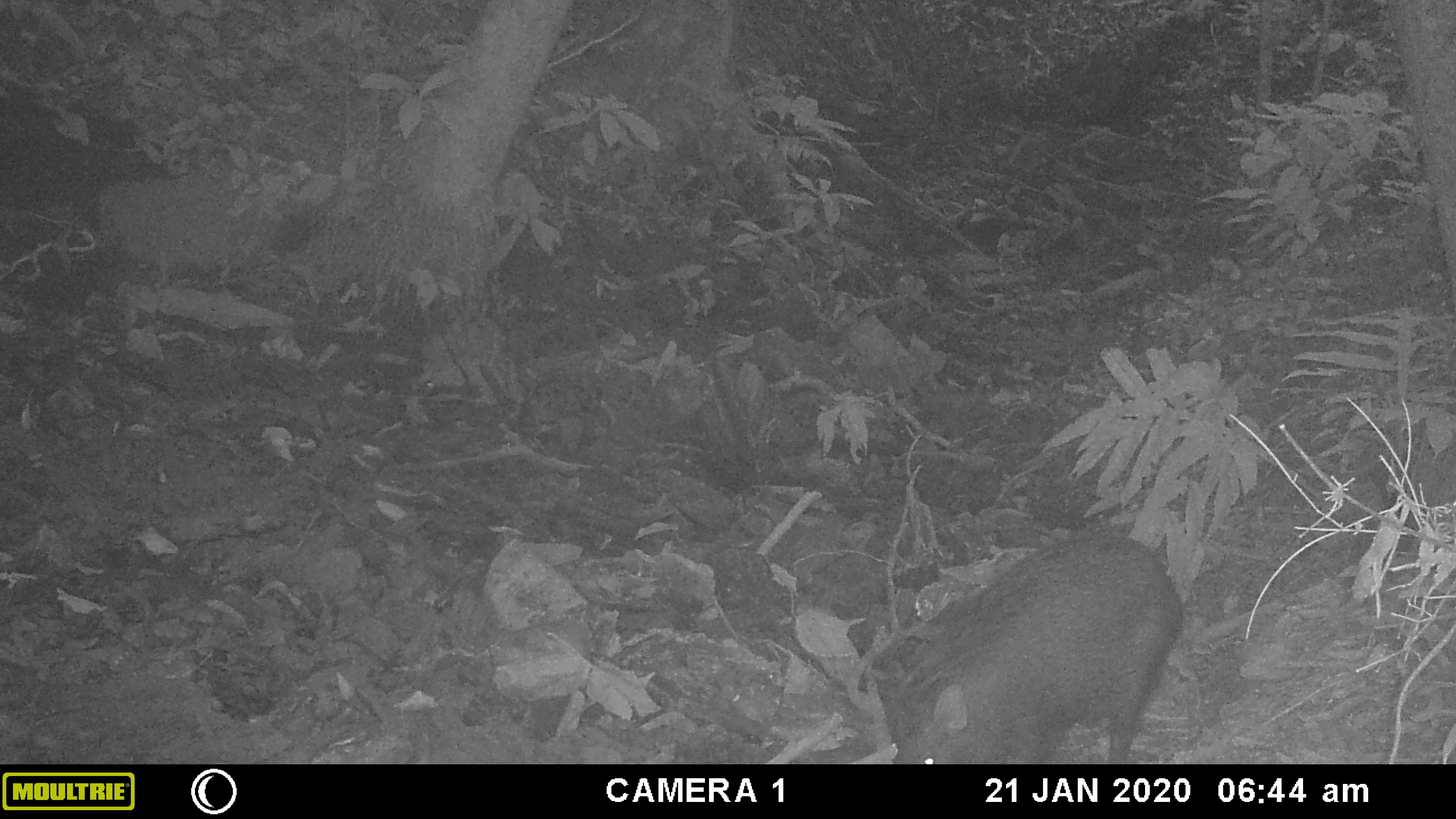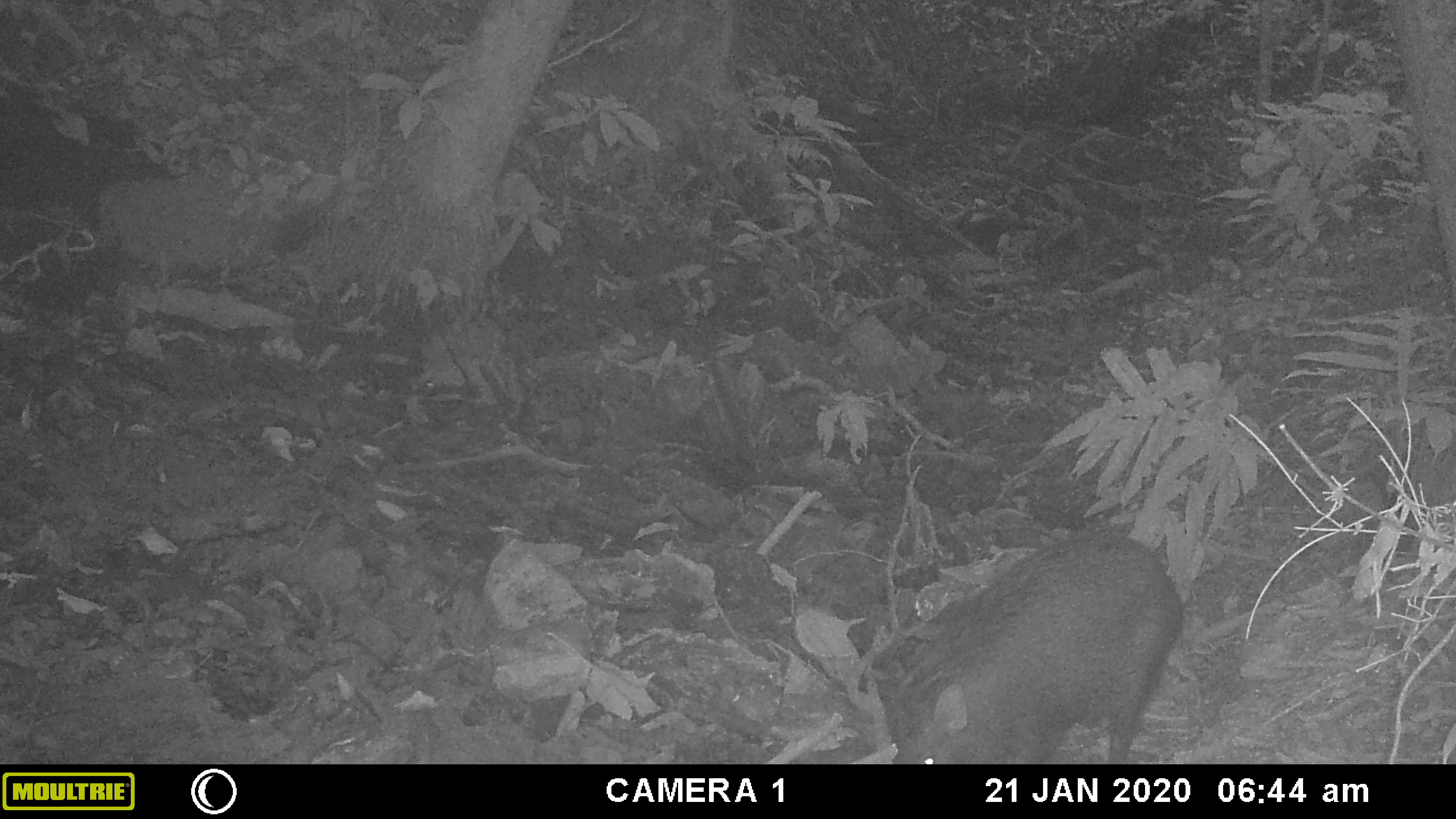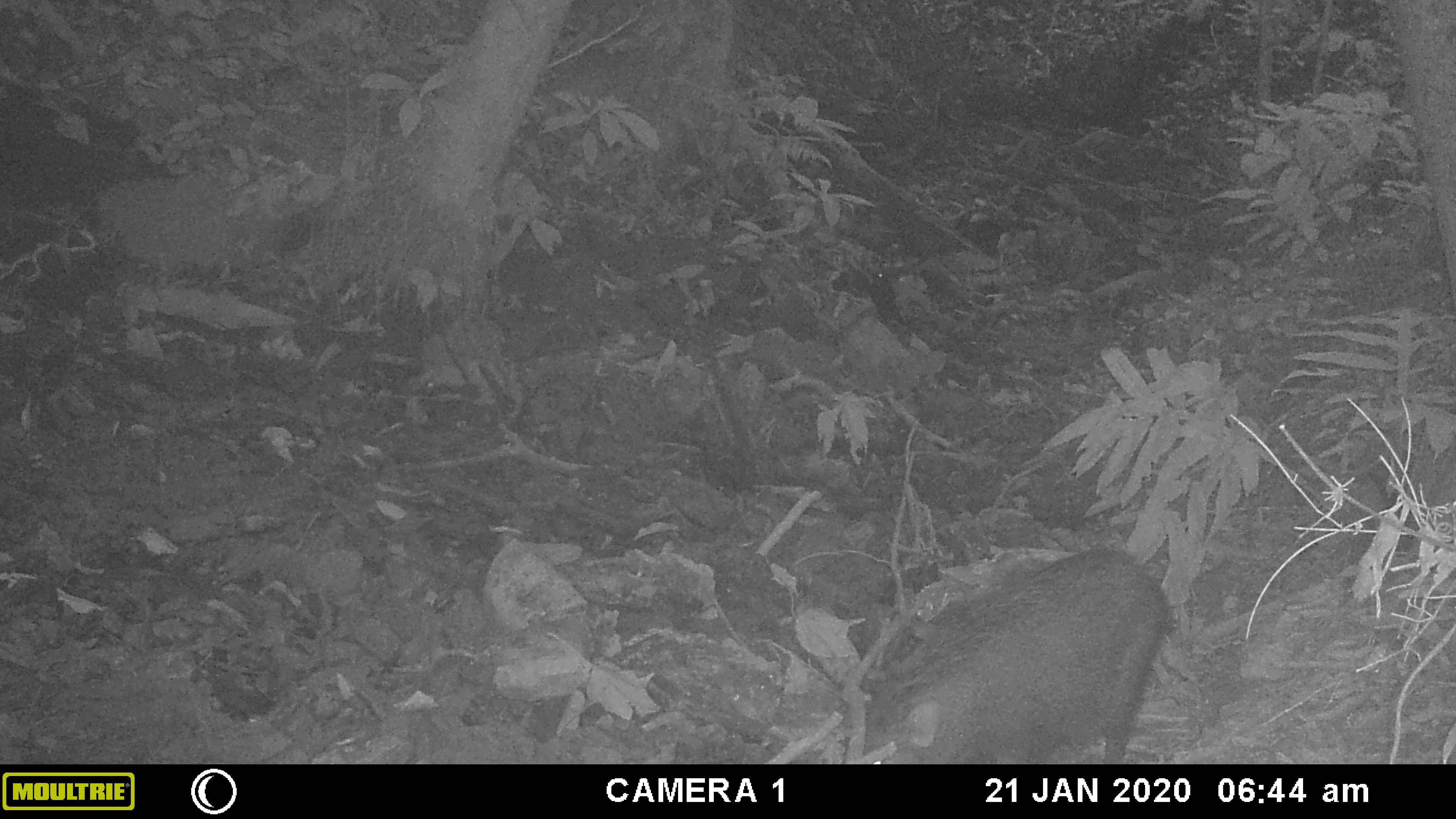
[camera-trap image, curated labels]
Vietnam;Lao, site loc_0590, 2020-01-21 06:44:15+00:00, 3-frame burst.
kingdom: Animalia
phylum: Chordata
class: Aves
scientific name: Aves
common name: bird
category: unidentified bird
Unidentified bird (bird) (Aves). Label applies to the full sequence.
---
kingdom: Animalia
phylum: Chordata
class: Mammalia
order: Artiodactyla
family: Suidae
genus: Sus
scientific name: Sus scrofa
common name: eurasian wild pig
Eurasian wild pig (Sus scrofa). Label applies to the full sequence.